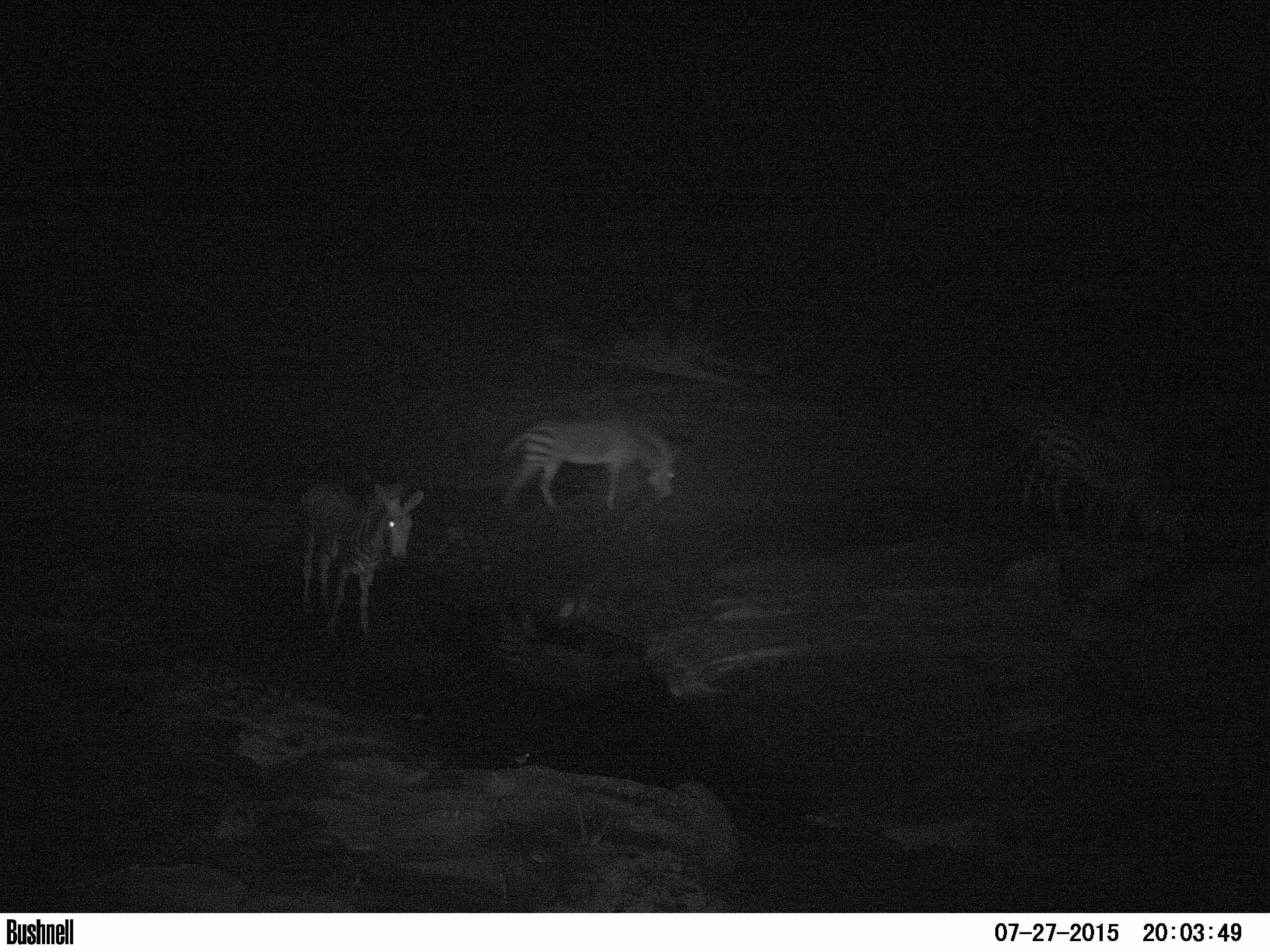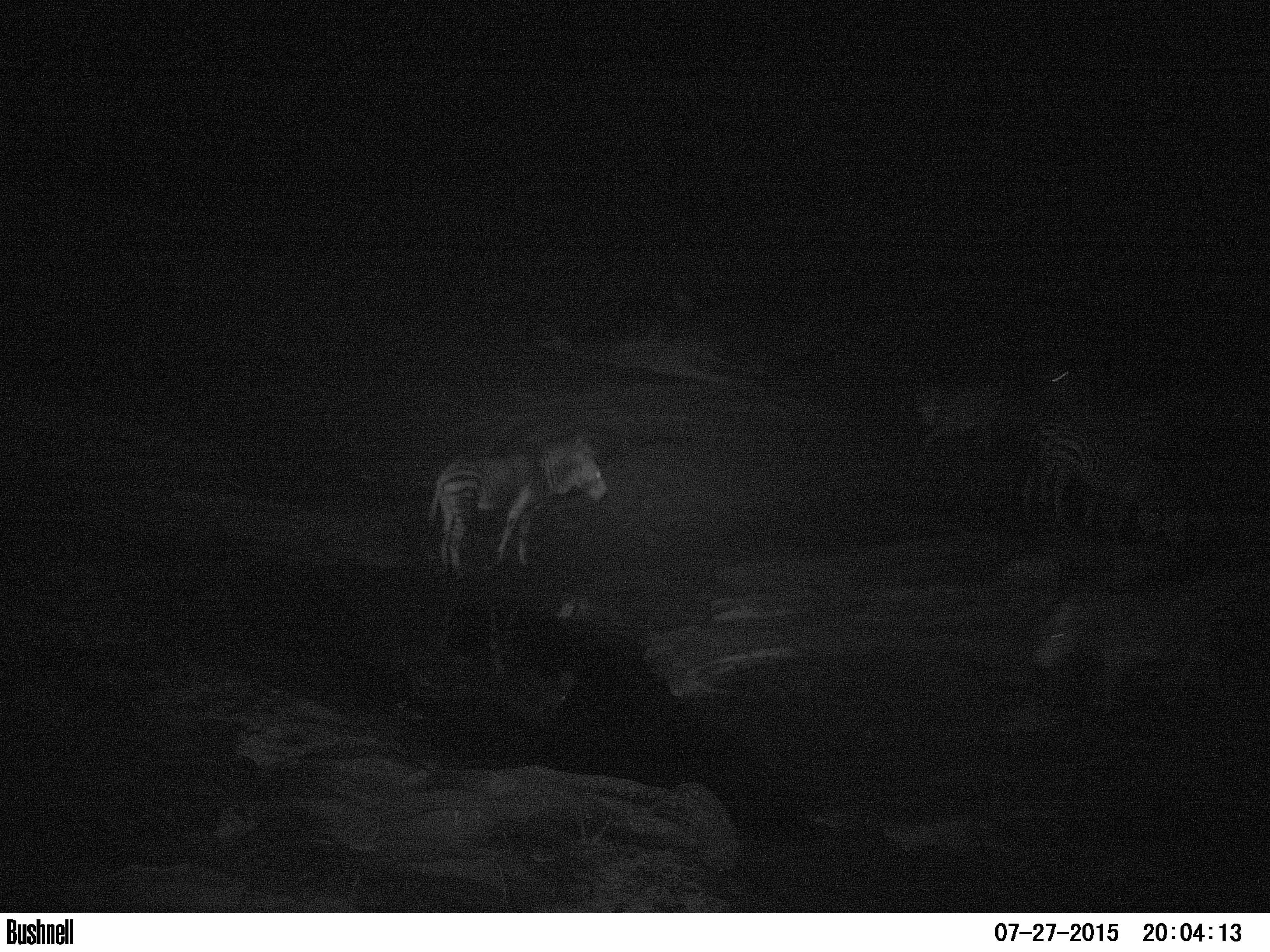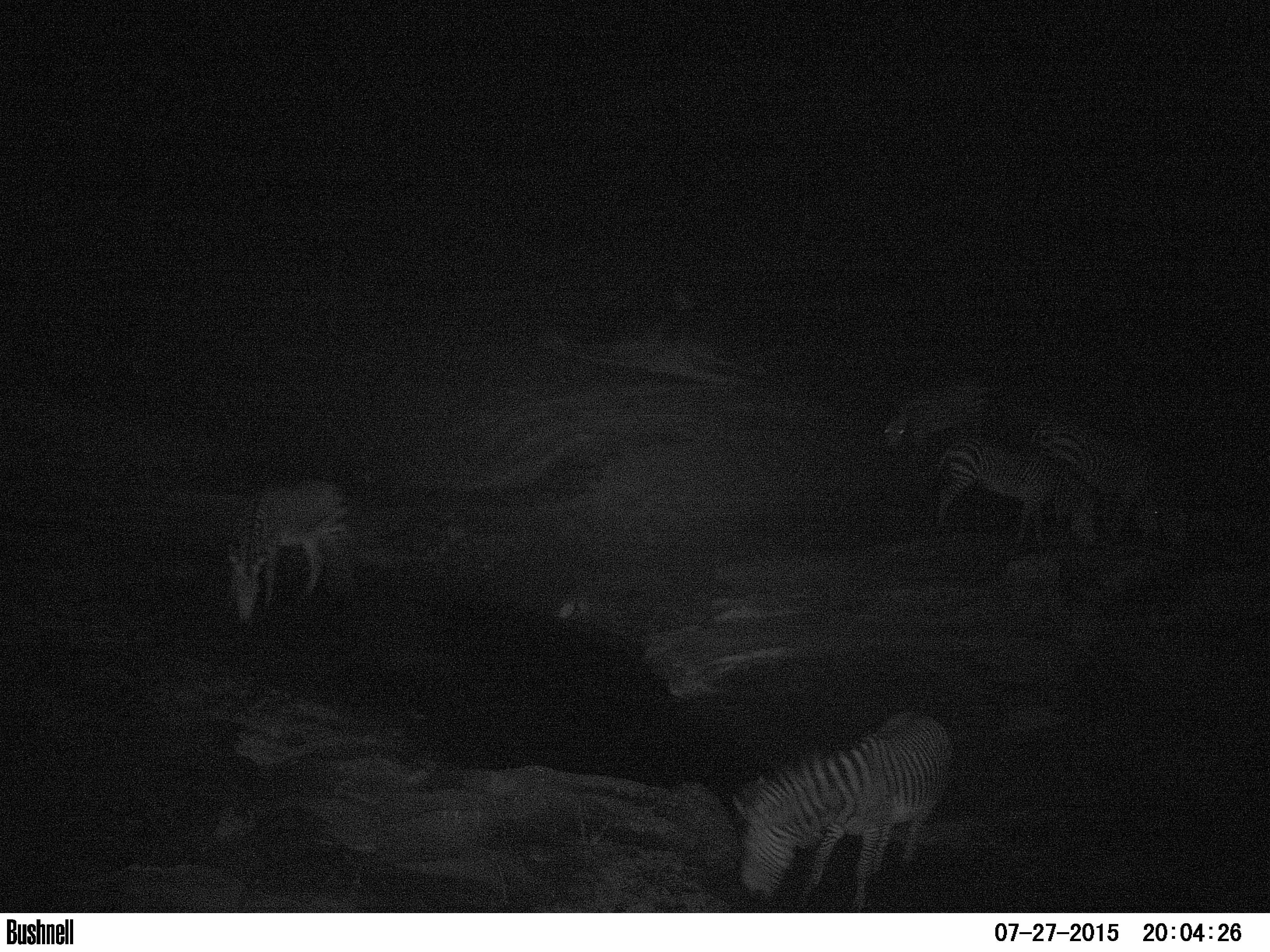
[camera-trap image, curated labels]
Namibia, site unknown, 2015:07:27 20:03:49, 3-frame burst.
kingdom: Animalia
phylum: Chordata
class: Mammalia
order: Perissodactyla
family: Equidae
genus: Equus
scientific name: Equus zebra hartmannae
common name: hartmann's mountain zebra